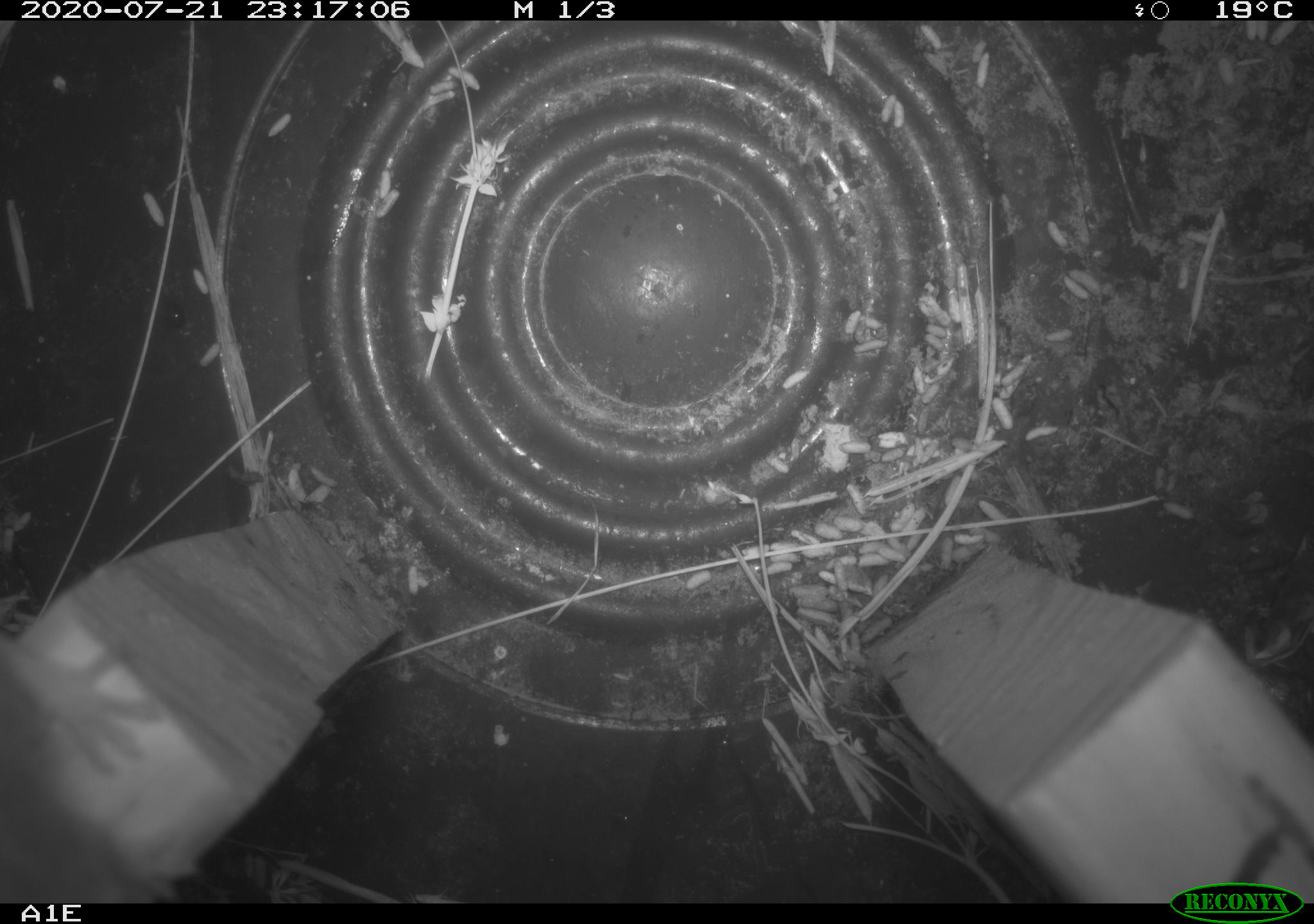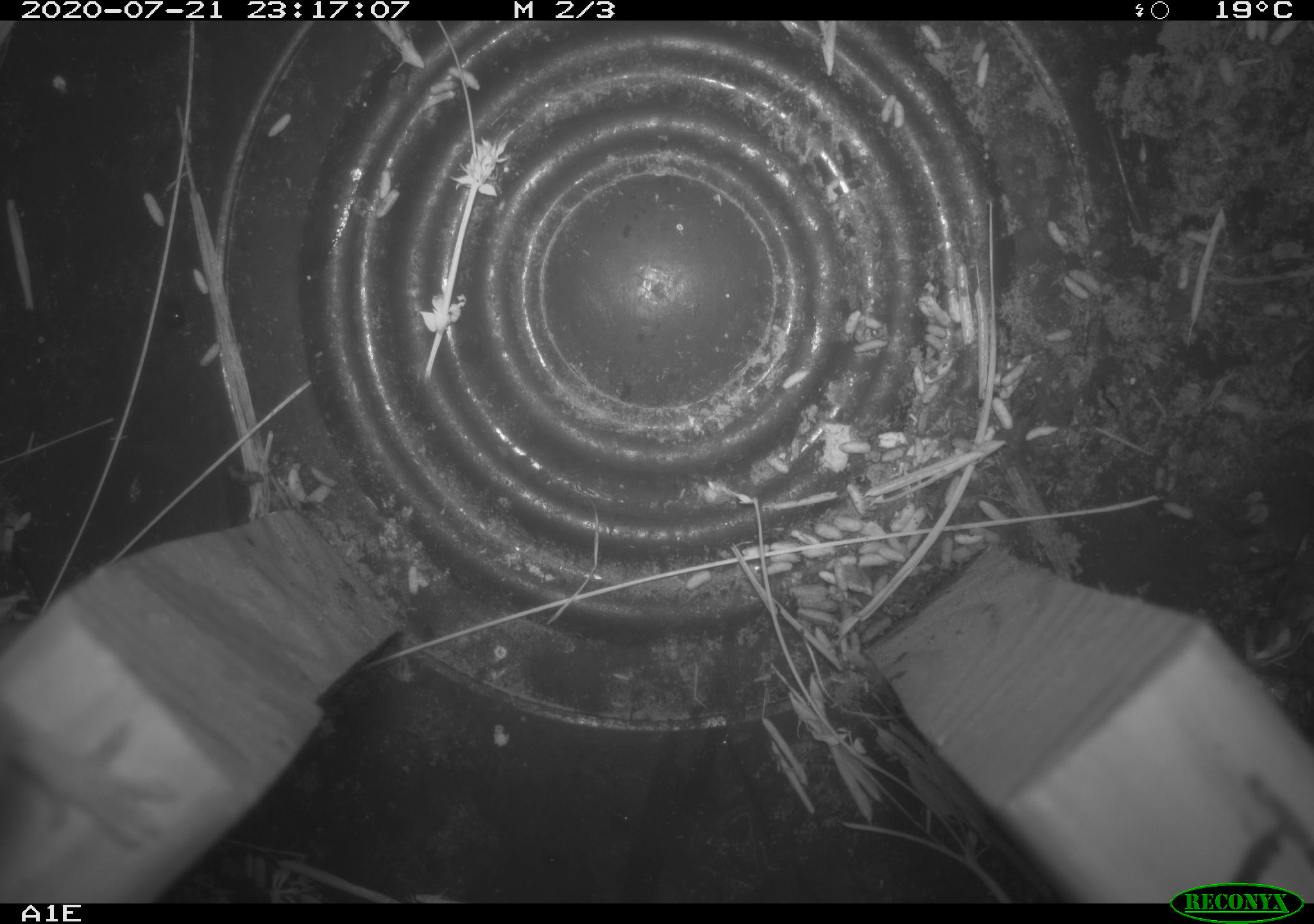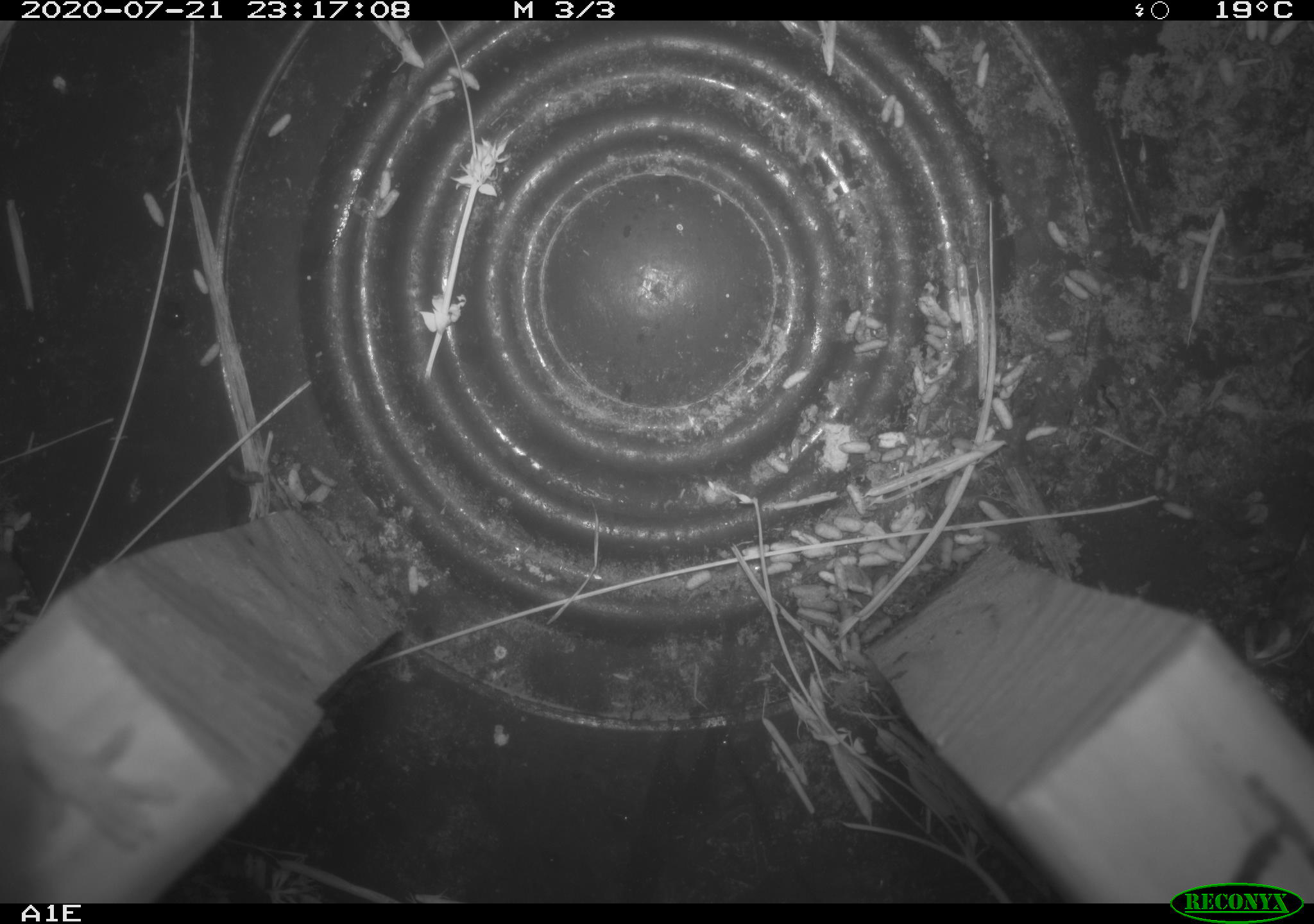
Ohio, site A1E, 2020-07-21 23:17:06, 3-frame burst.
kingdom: Animalia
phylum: Chordata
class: Mammalia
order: Rodentia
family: Cricetidae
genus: Peromyscus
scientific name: Peromyscus leucopus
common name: white-footed mouse